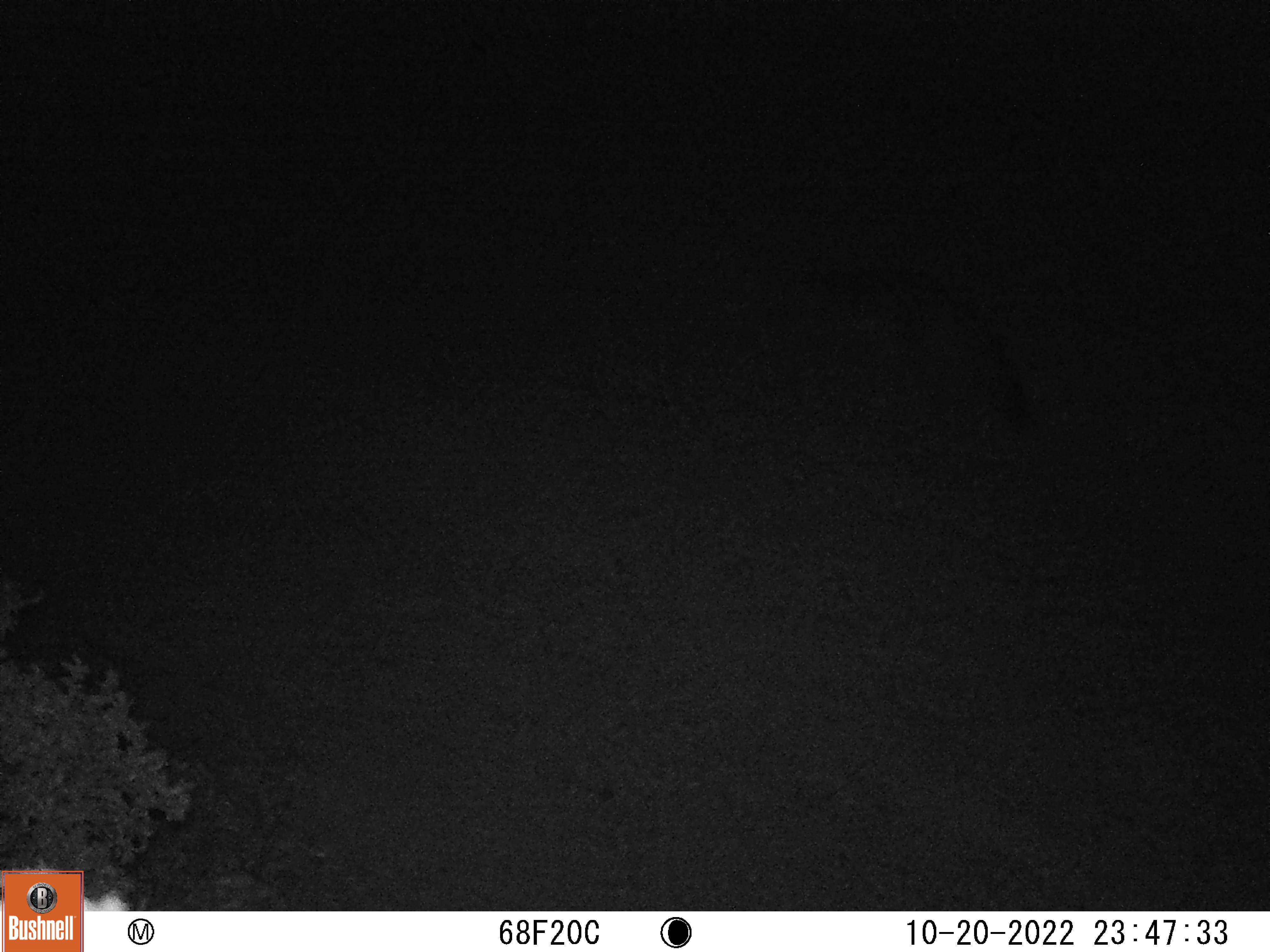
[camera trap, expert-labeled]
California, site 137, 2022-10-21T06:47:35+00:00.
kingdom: Animalia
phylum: Chordata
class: Mammalia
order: Carnivora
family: Canidae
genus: Urocyon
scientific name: Urocyon cinereoargenteus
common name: gray fox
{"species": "gray fox (Urocyon cinereoargenteus)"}